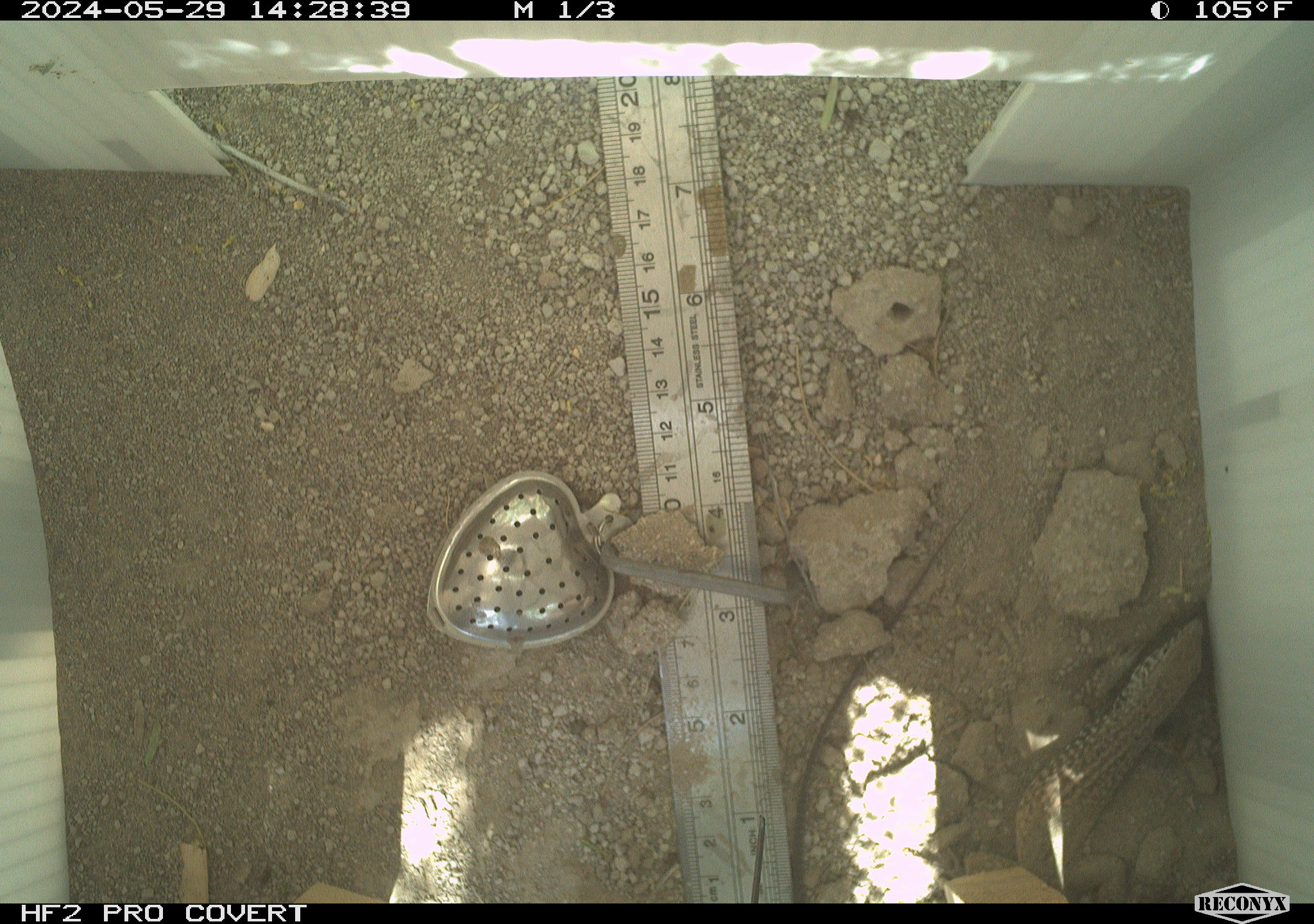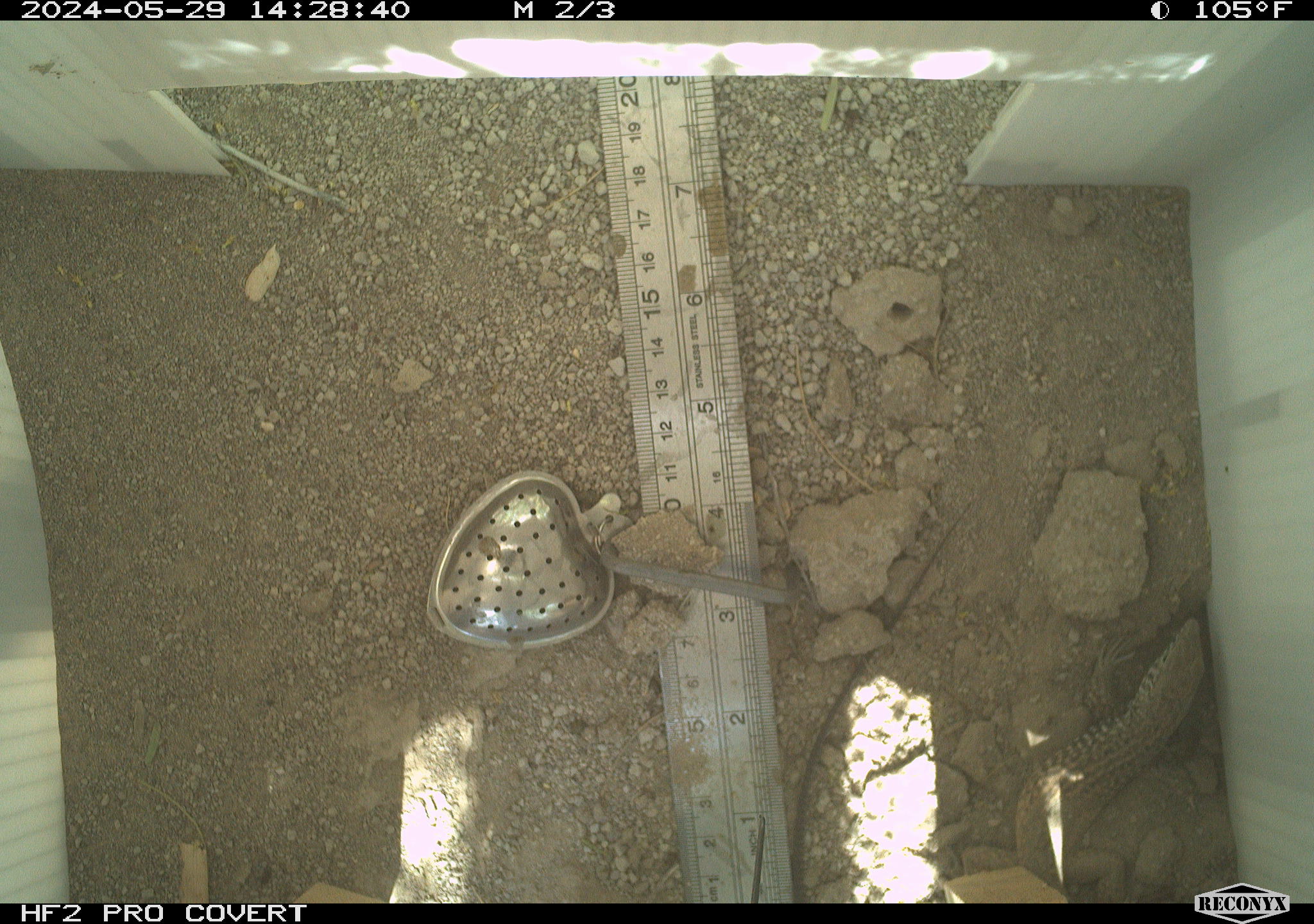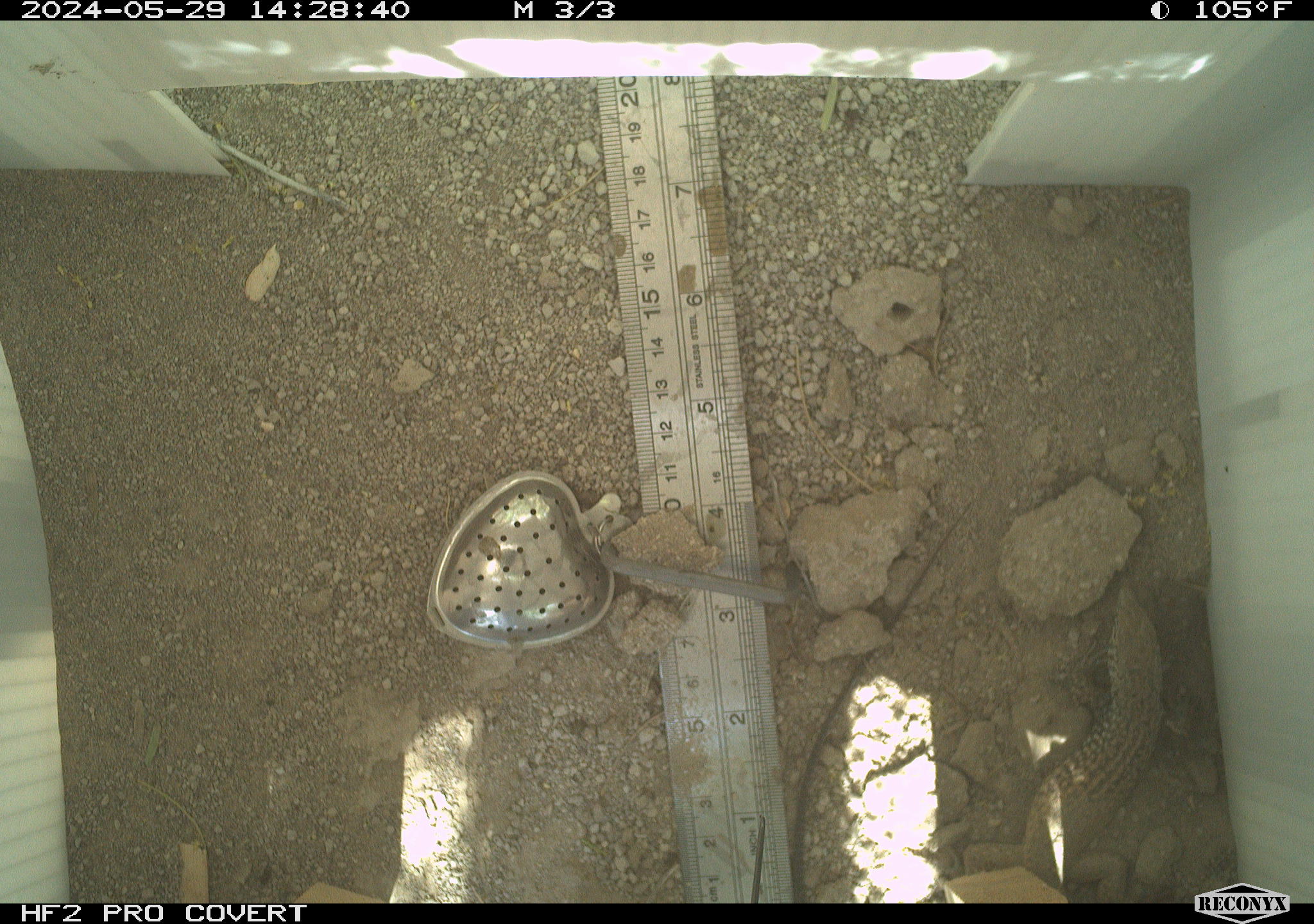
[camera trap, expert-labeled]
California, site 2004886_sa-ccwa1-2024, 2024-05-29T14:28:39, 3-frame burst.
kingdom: Animalia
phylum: Chordata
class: Reptilia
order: Squamata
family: Teiidae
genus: Aspidoscelis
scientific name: Aspidoscelis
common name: whiptail lizards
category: aspidoscelis species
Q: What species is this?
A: Aspidoscelis species (whiptail lizards) (Aspidoscelis).